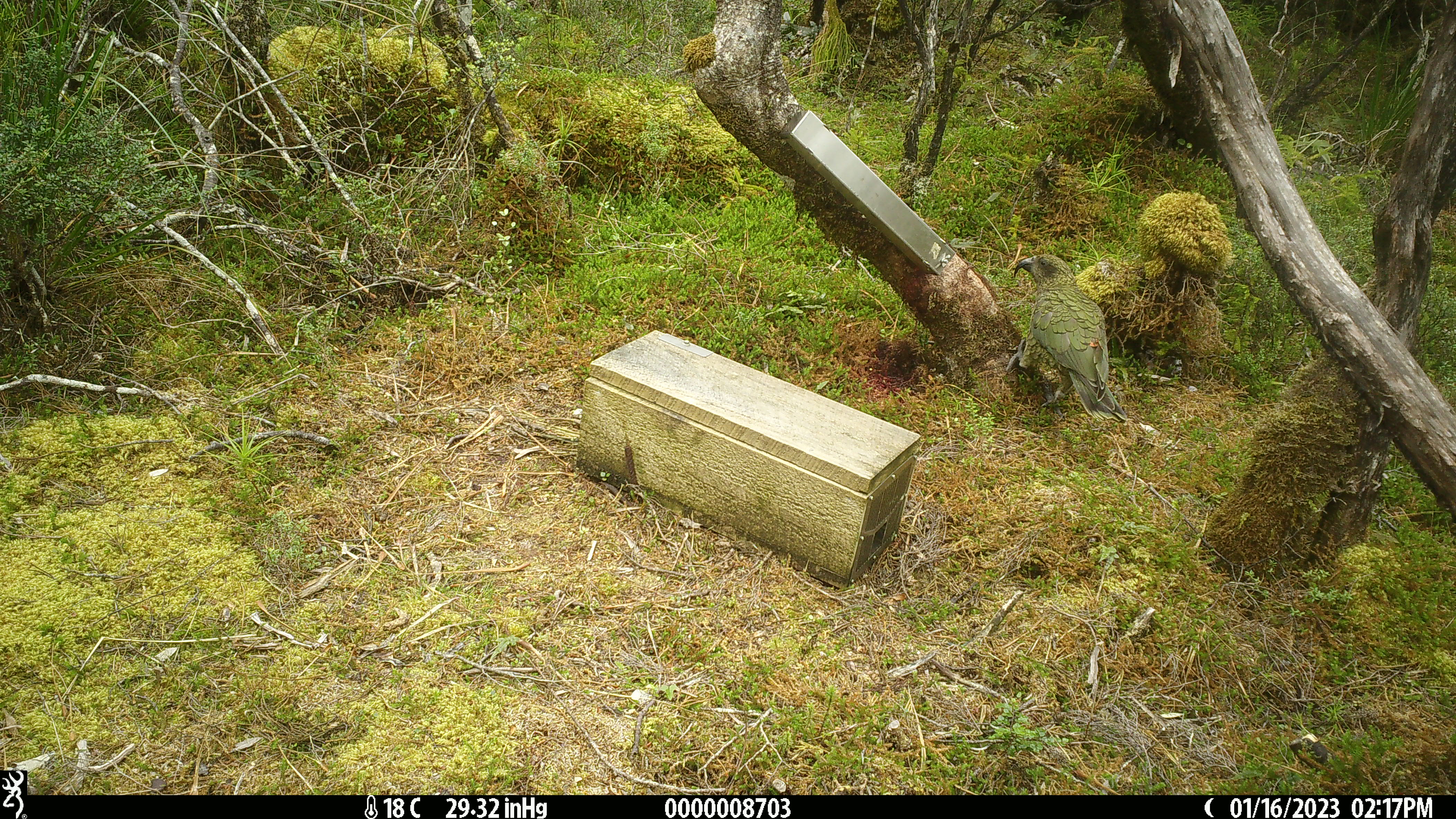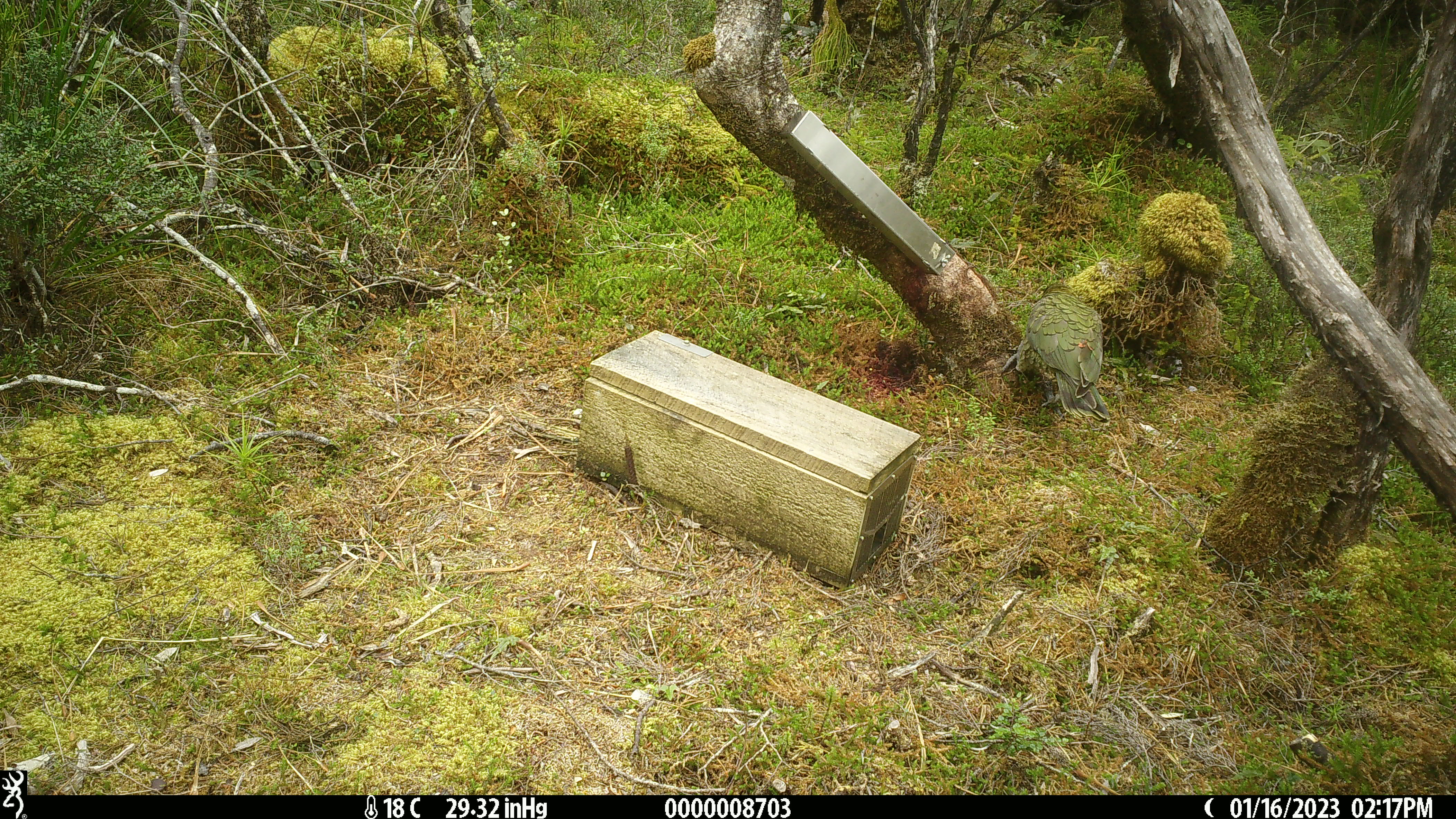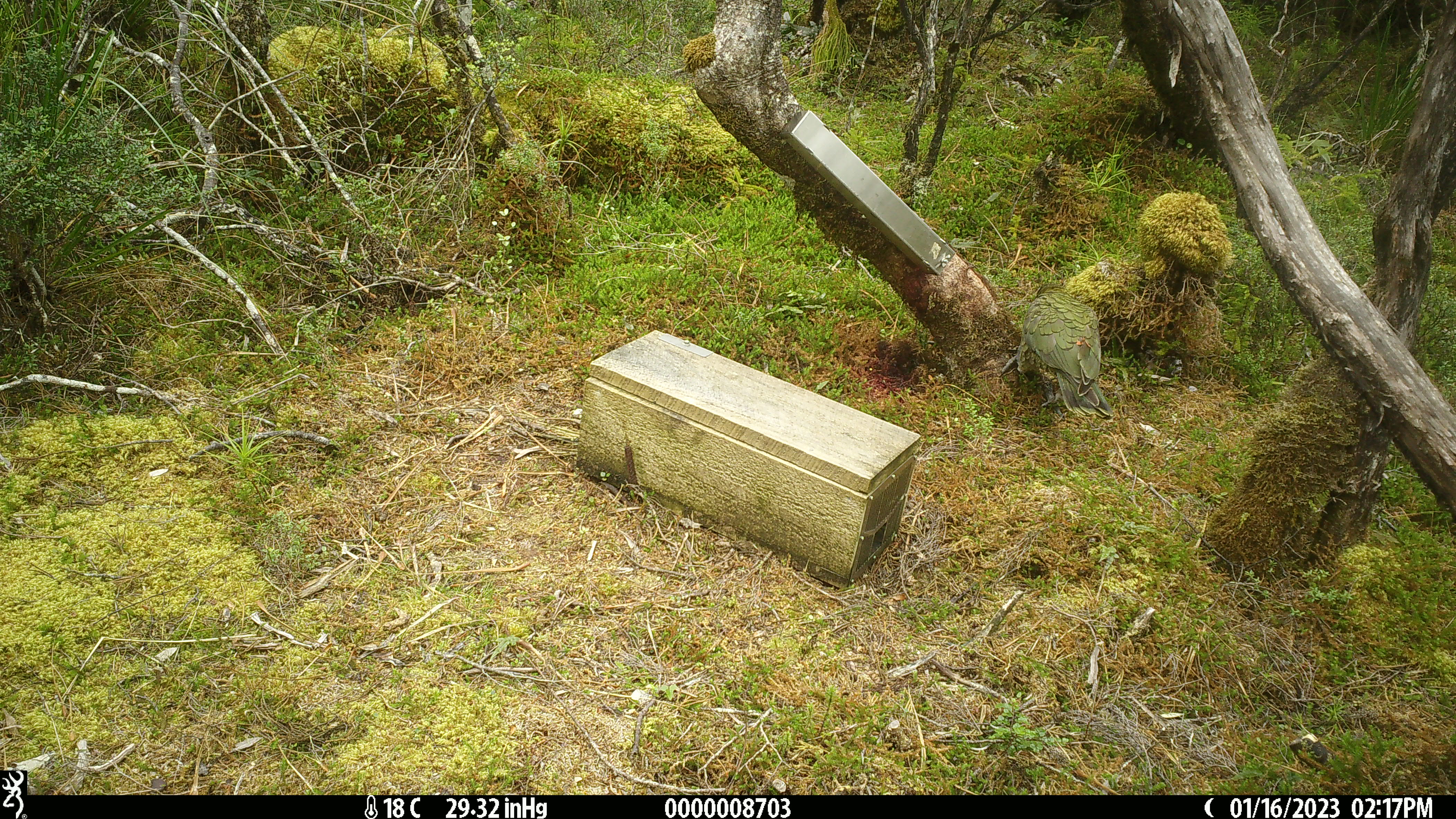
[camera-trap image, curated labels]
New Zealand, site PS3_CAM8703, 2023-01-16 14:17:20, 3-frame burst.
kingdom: Animalia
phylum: Chordata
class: Aves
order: Psittaciformes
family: Strigopidae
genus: Nestor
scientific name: Nestor notabilis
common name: kea